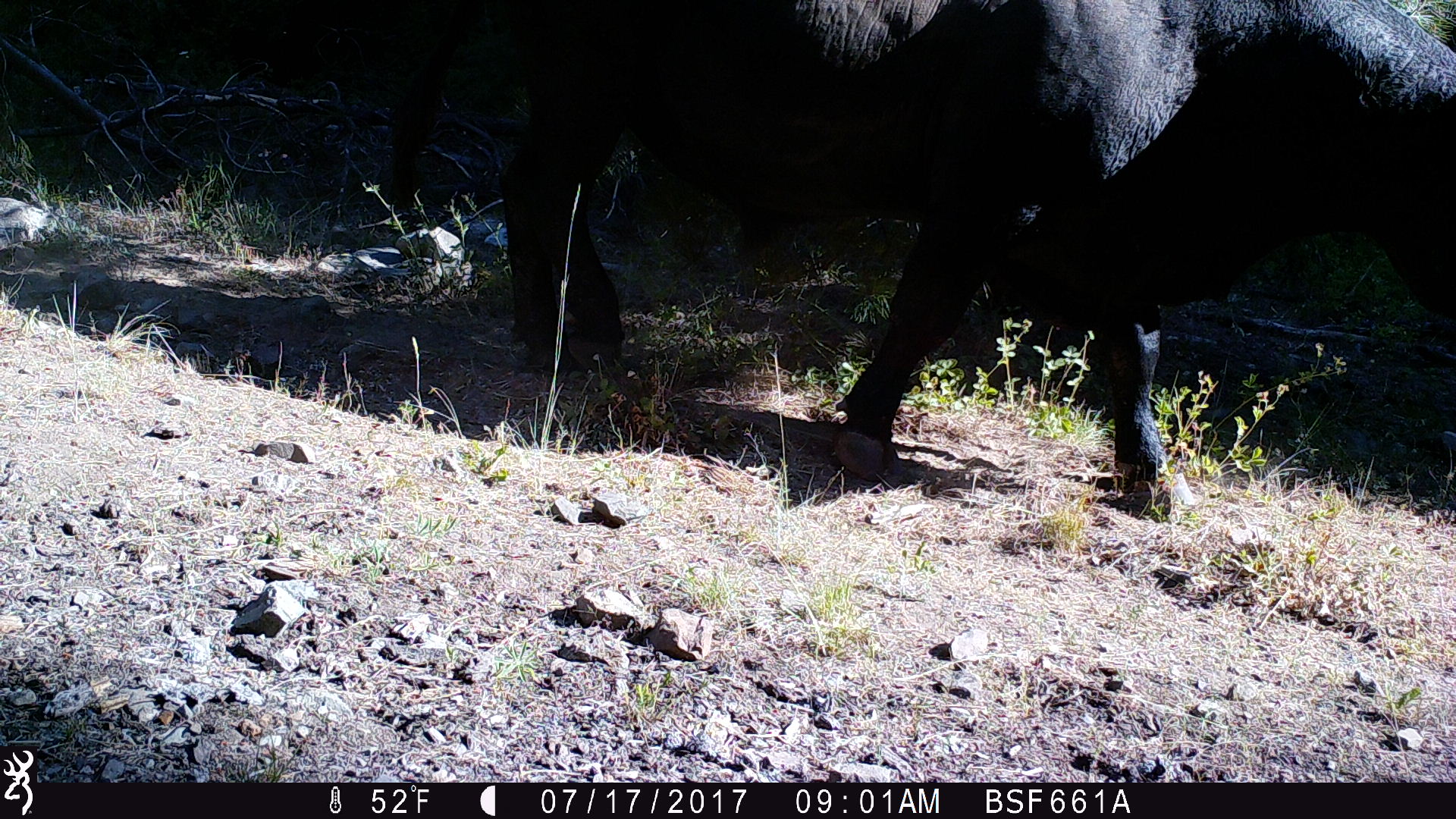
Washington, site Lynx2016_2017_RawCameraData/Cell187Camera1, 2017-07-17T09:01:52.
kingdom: Animalia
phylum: Chordata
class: Mammalia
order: Artiodactyla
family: Bovidae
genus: Bos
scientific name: Bos taurus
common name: domestic cattle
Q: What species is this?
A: Domestic cattle (Bos taurus).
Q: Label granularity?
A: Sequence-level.